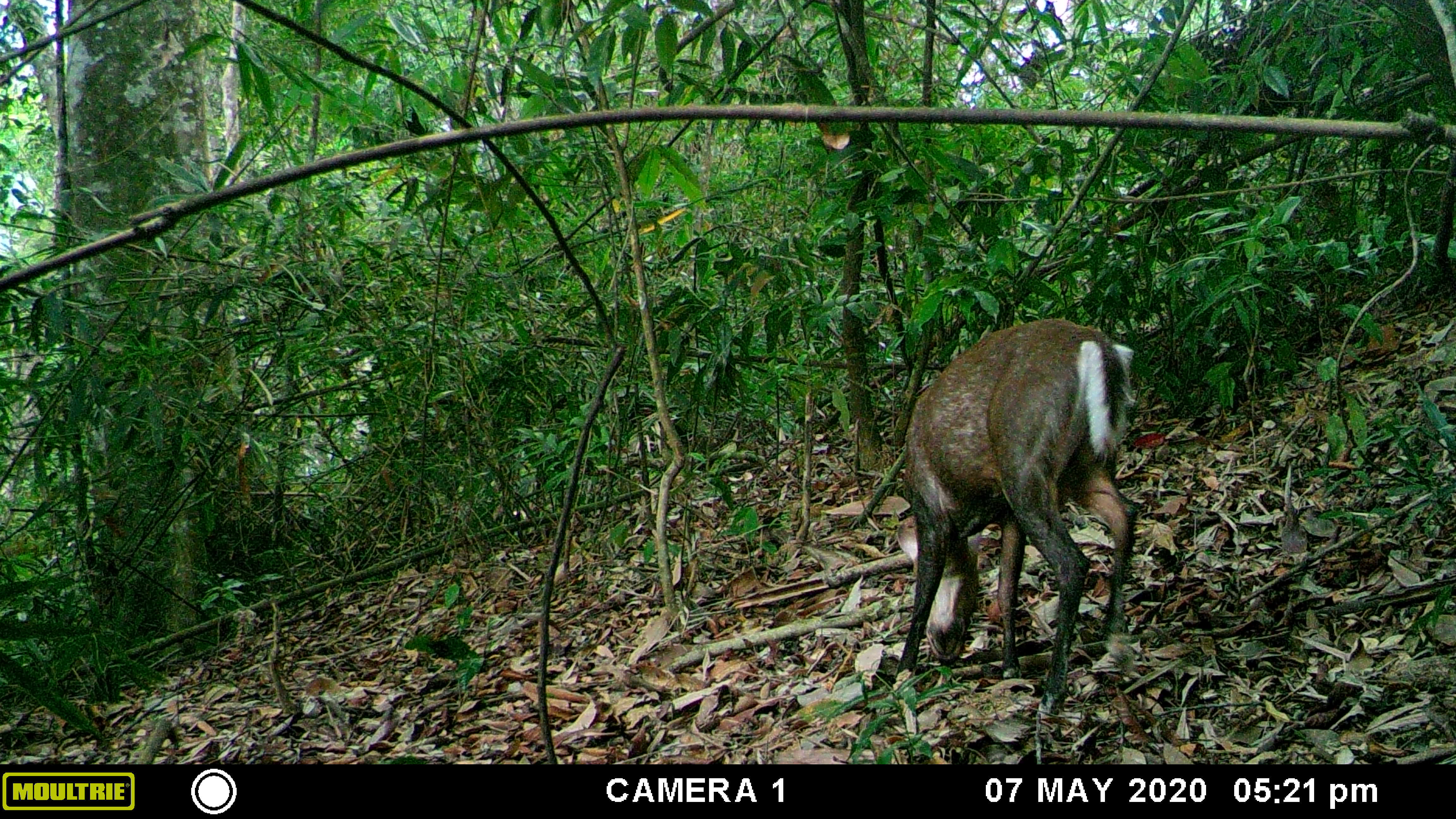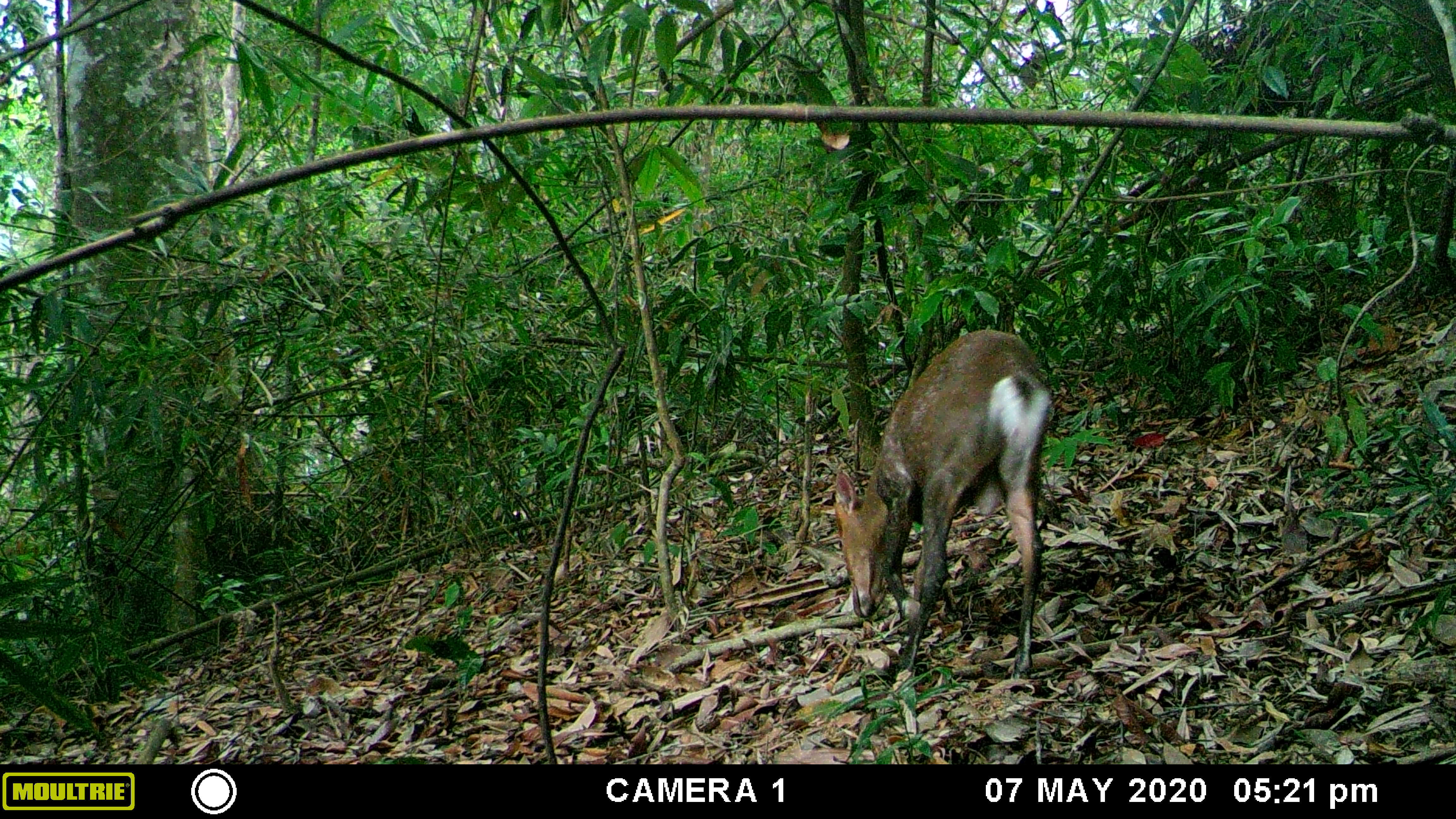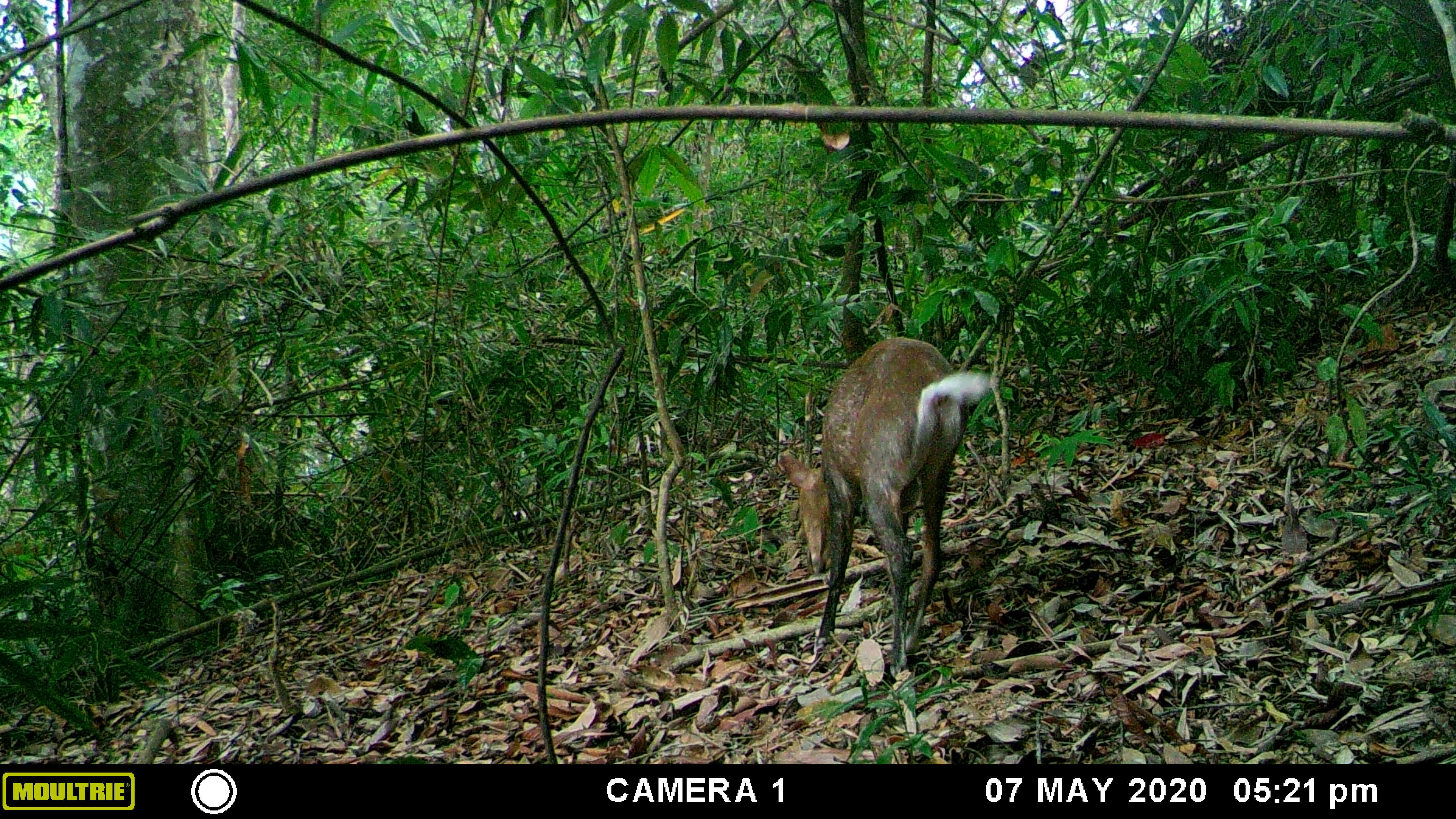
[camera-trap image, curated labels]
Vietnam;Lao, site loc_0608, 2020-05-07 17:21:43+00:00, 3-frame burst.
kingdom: Animalia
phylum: Chordata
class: Mammalia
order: Artiodactyla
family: Cervidae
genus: Muntiacus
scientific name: Muntiacus rooseveltorum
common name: roosevelt's muntjac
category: roosevelts muntjac group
Roosevelts muntjac group (roosevelt's muntjac) (Muntiacus rooseveltorum). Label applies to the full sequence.